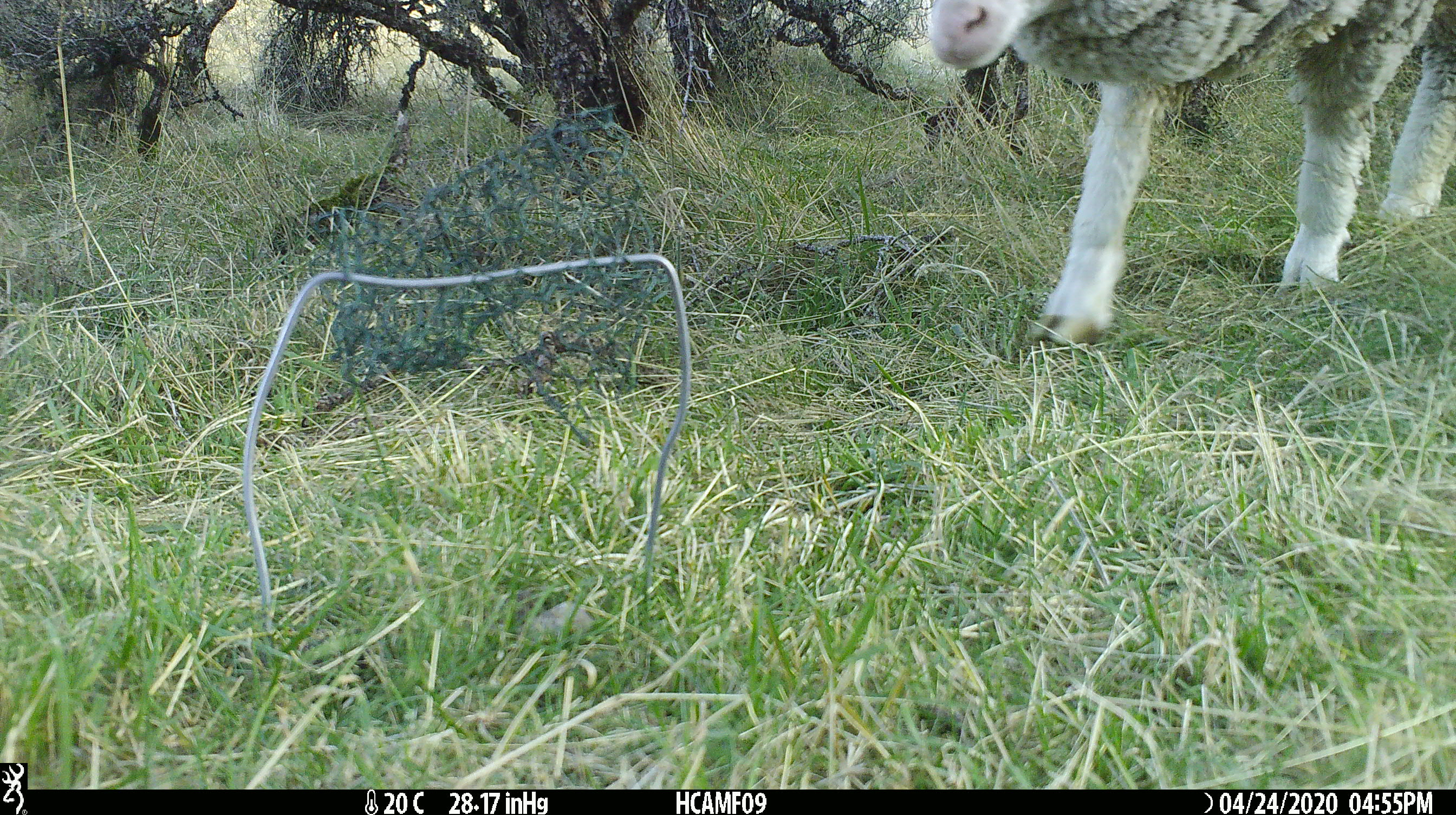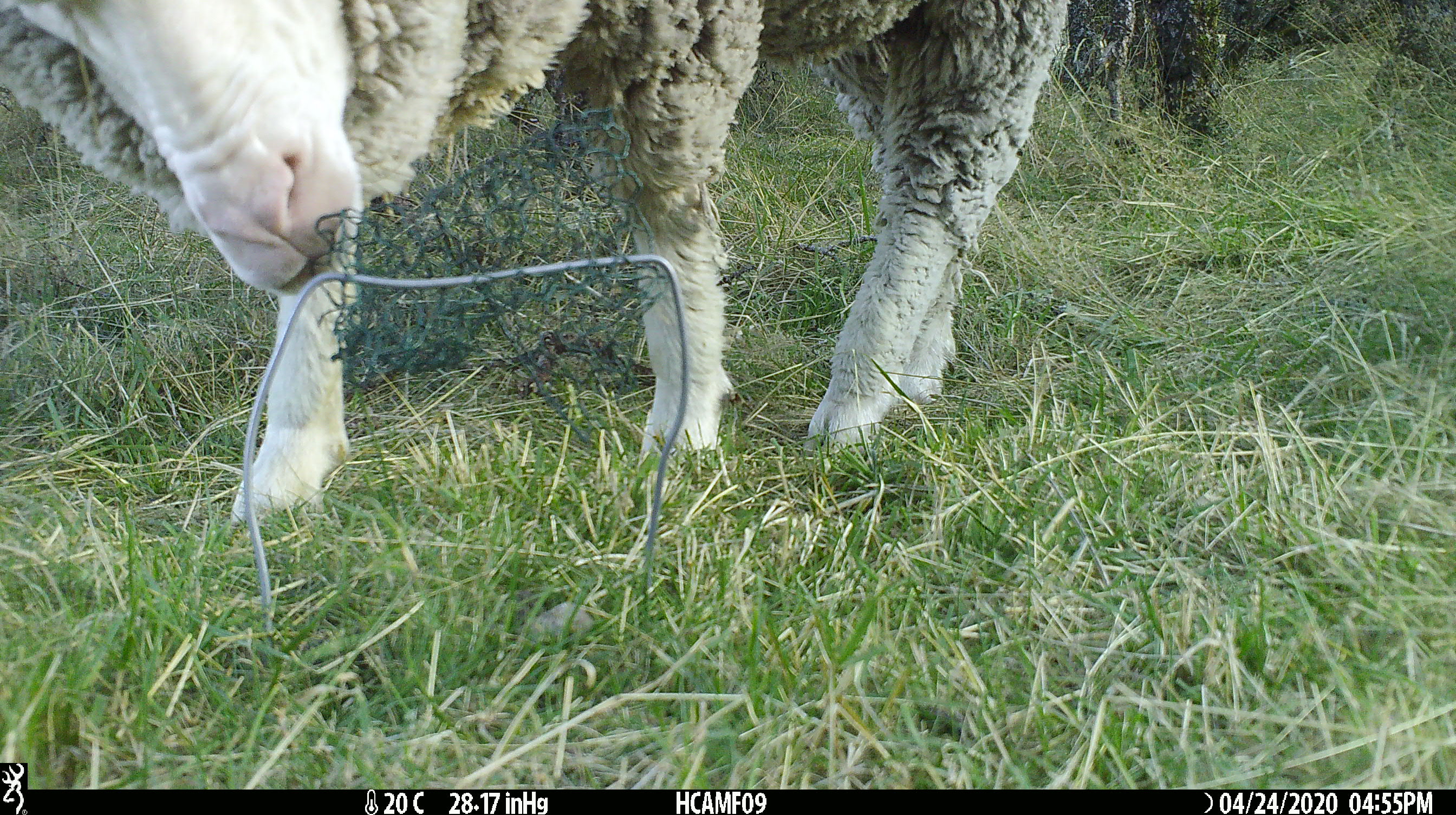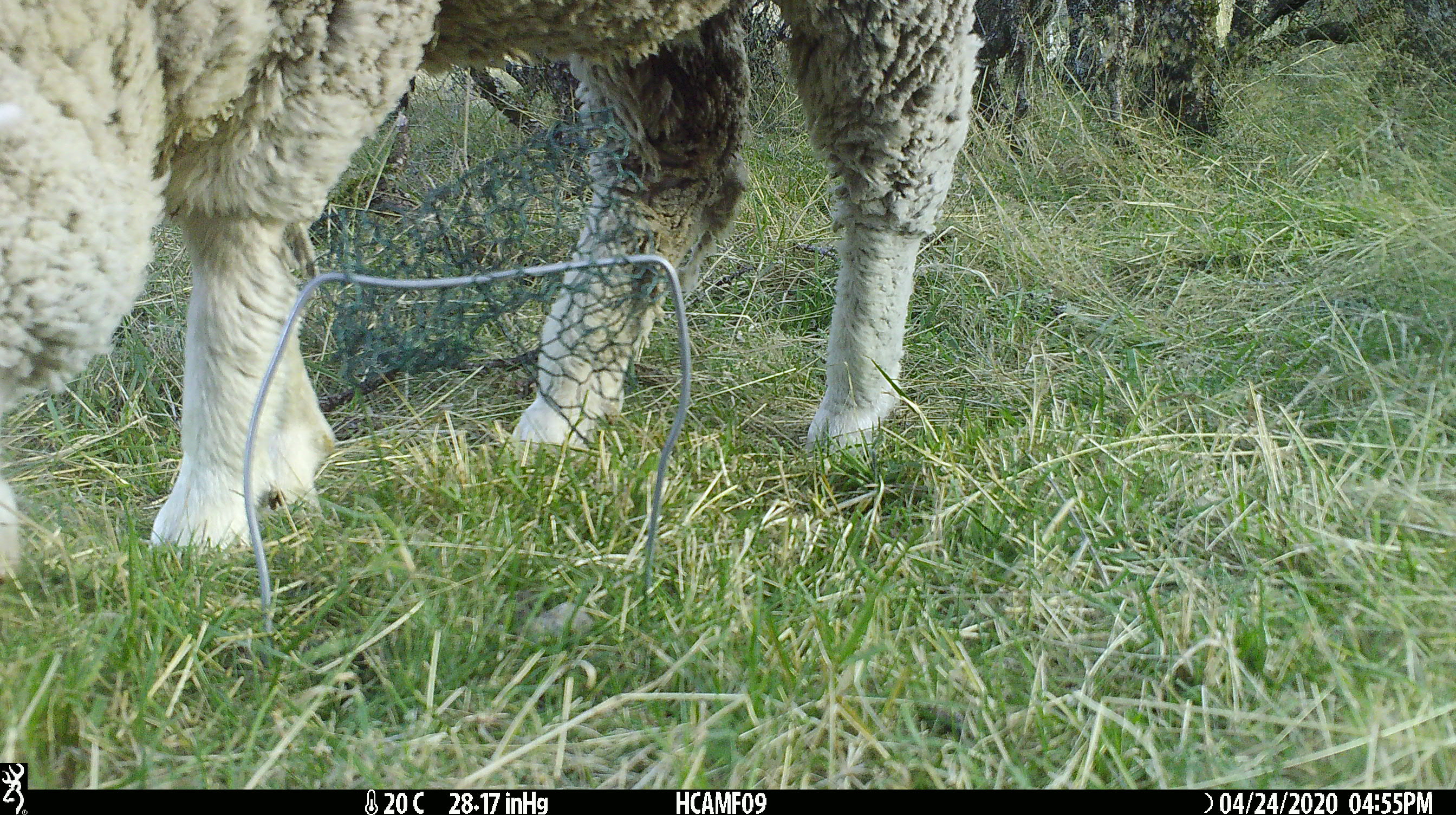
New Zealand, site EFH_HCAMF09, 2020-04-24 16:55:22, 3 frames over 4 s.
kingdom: Animalia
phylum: Chordata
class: Mammalia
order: Artiodactyla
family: Bovidae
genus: Ovis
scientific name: Ovis aries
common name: domestic sheep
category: sheep